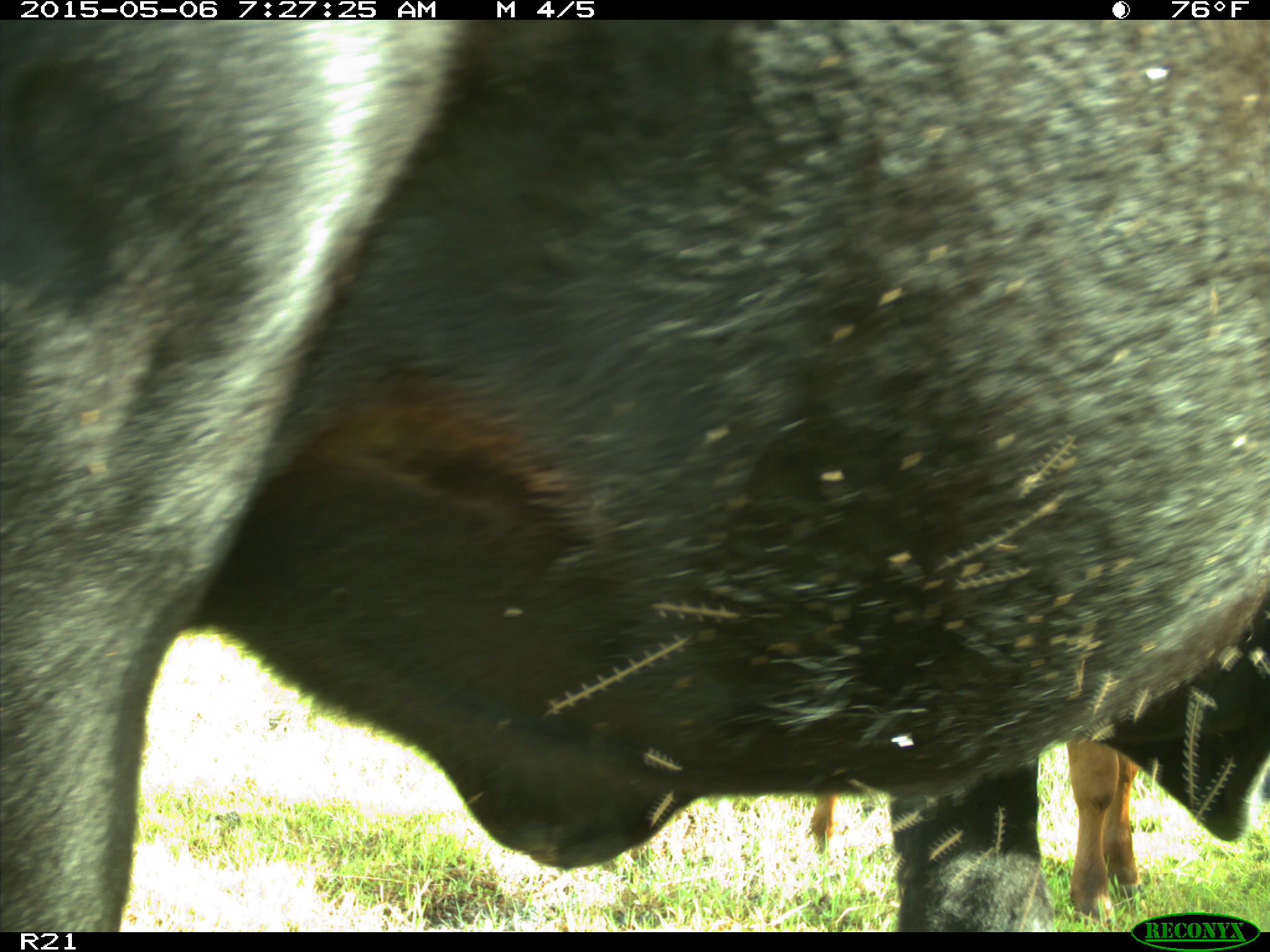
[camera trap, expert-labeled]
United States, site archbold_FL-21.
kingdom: Animalia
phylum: Chordata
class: Mammalia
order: Artiodactyla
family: Bovidae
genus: Bos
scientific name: Bos taurus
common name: domestic cow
Bos taurus (domestic cow).